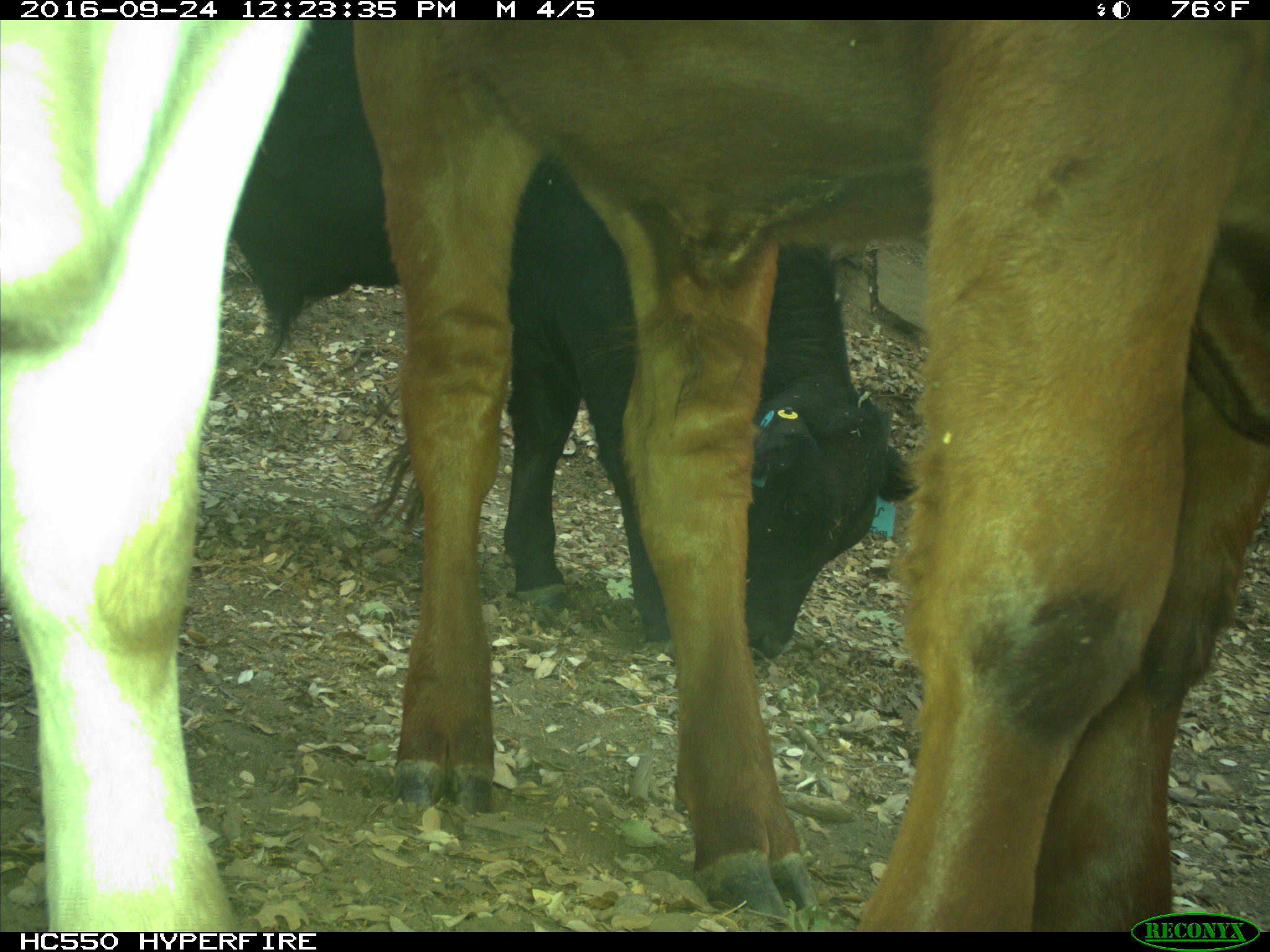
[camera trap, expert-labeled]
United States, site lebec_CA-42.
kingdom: Animalia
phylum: Chordata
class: Mammalia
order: Artiodactyla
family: Bovidae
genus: Bos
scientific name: Bos taurus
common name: domestic cow